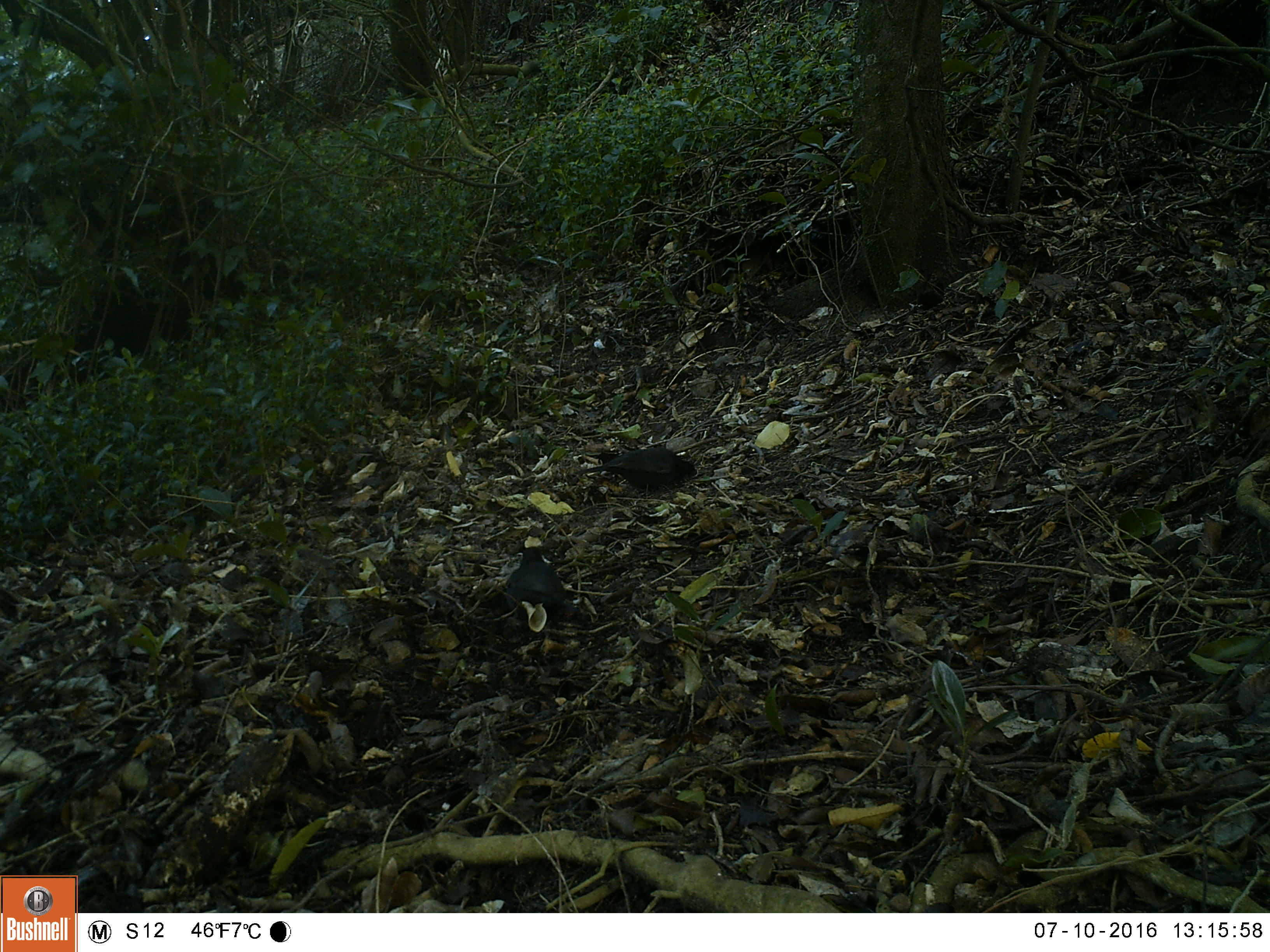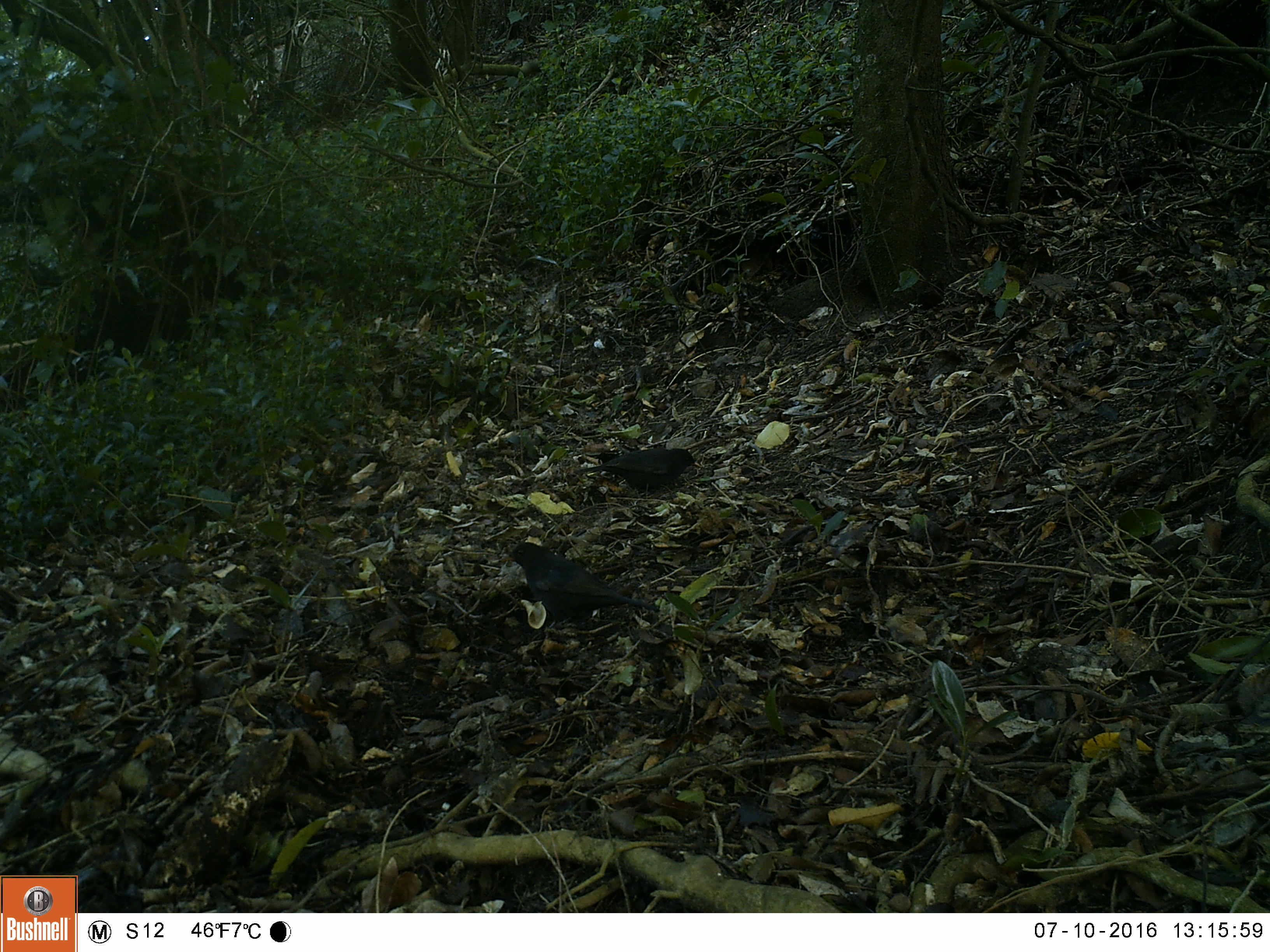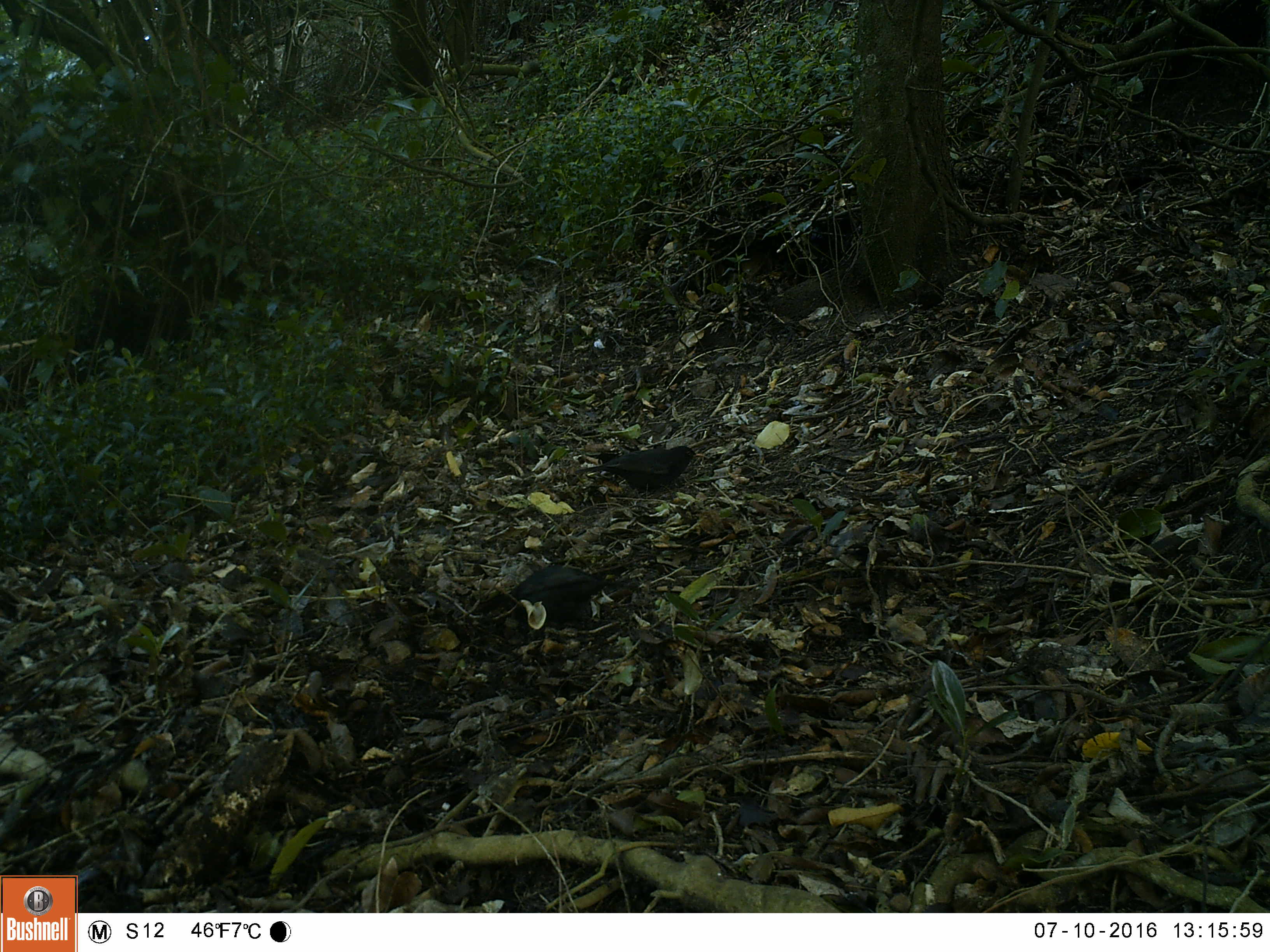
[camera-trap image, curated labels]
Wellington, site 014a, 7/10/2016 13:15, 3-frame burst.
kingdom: Animalia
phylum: Chordata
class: Aves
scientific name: Aves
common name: bird